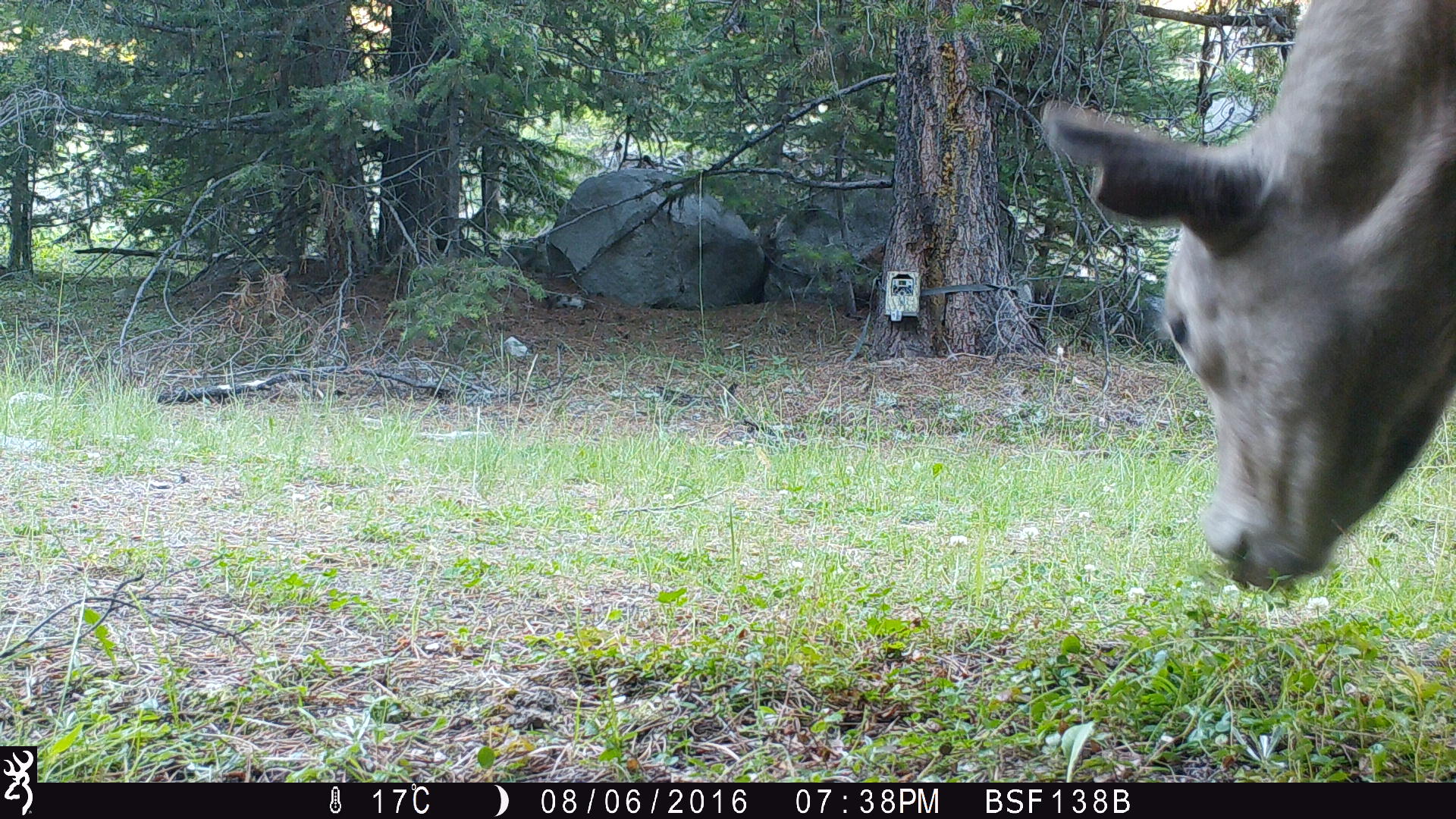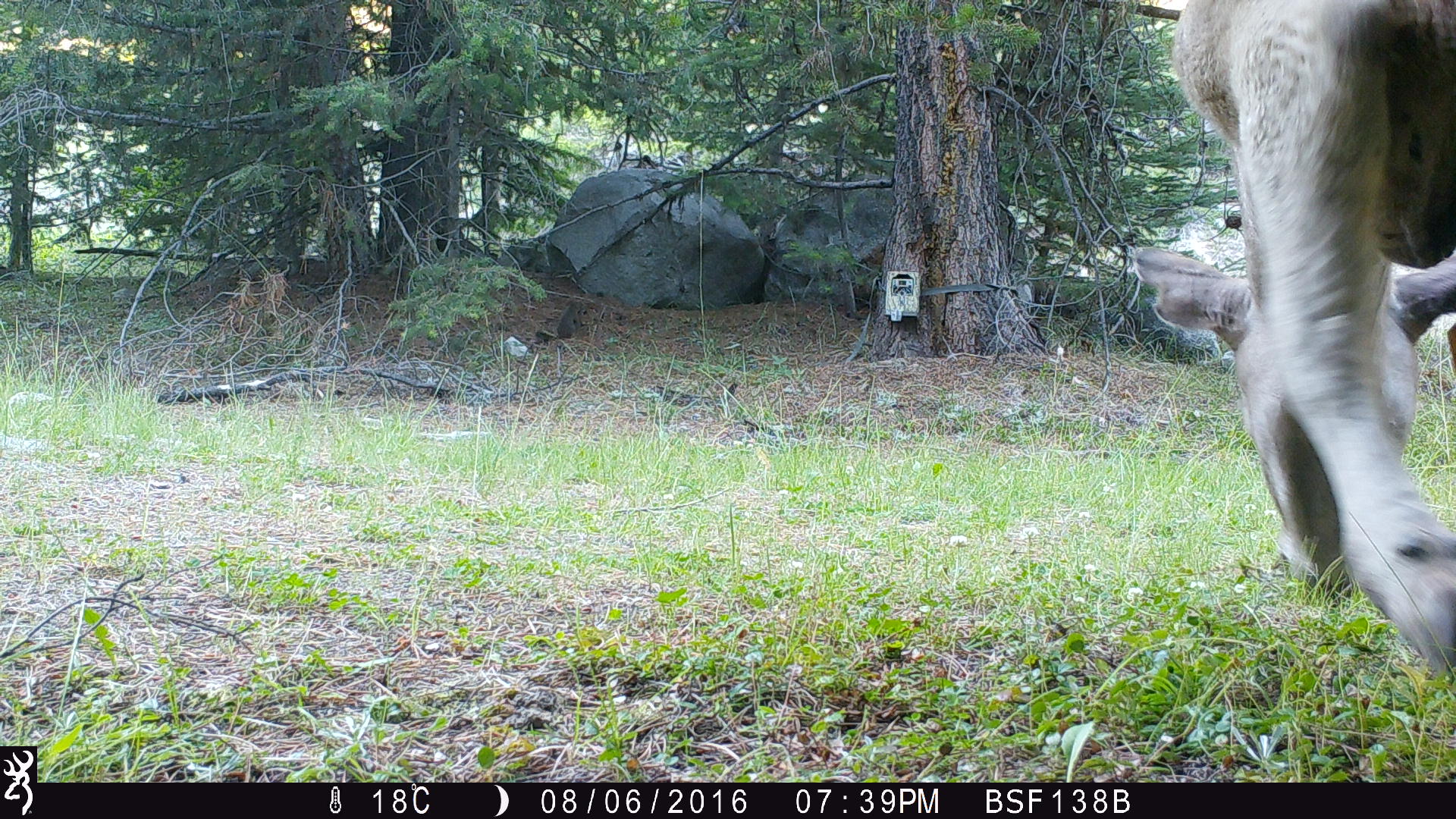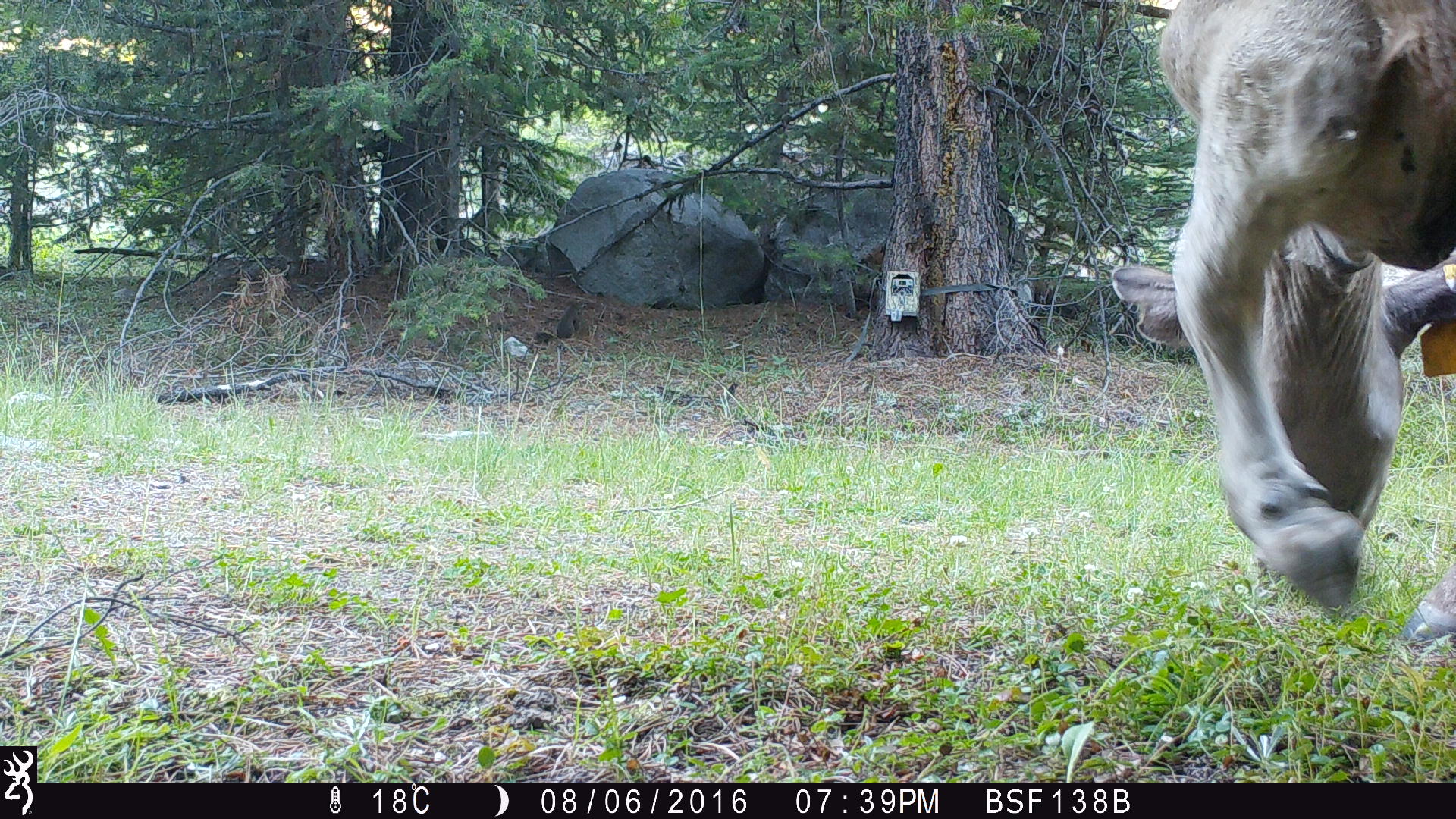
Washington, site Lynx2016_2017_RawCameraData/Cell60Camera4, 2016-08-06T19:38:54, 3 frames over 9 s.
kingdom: Animalia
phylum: Chordata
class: Mammalia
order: Artiodactyla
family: Bovidae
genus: Bos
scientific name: Bos taurus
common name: domestic cattle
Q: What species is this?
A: Domestic cattle (Bos taurus).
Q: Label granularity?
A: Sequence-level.